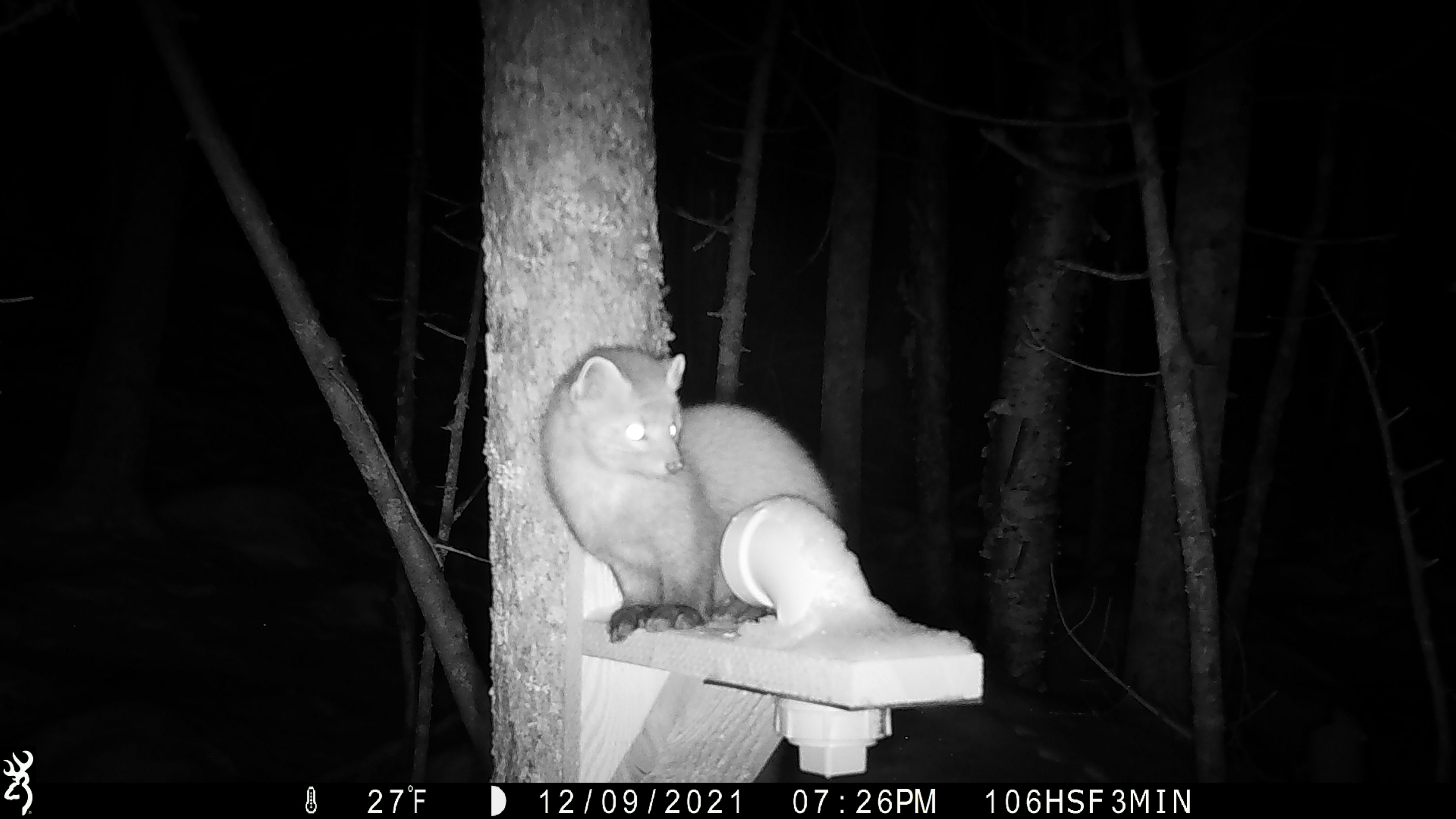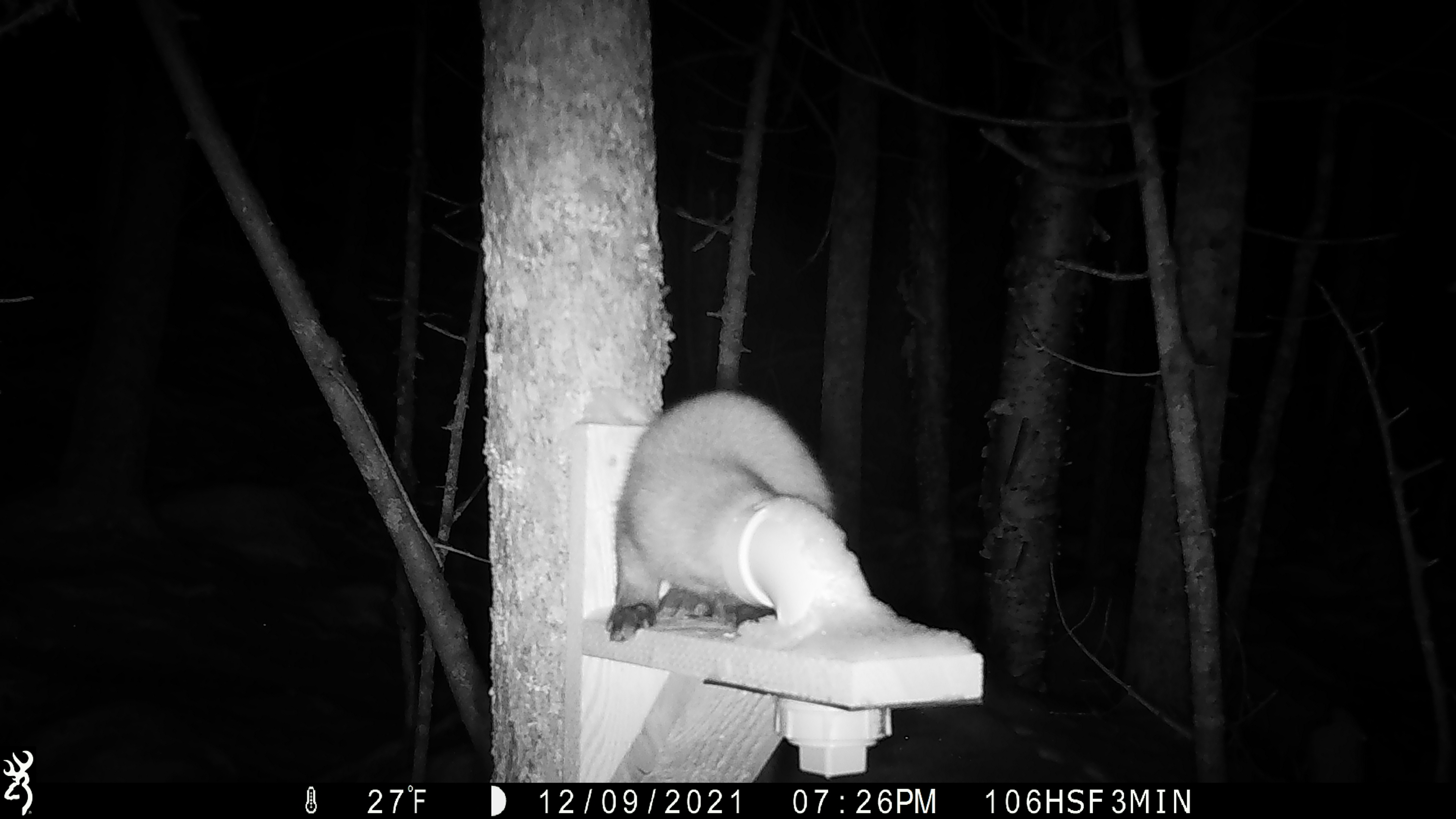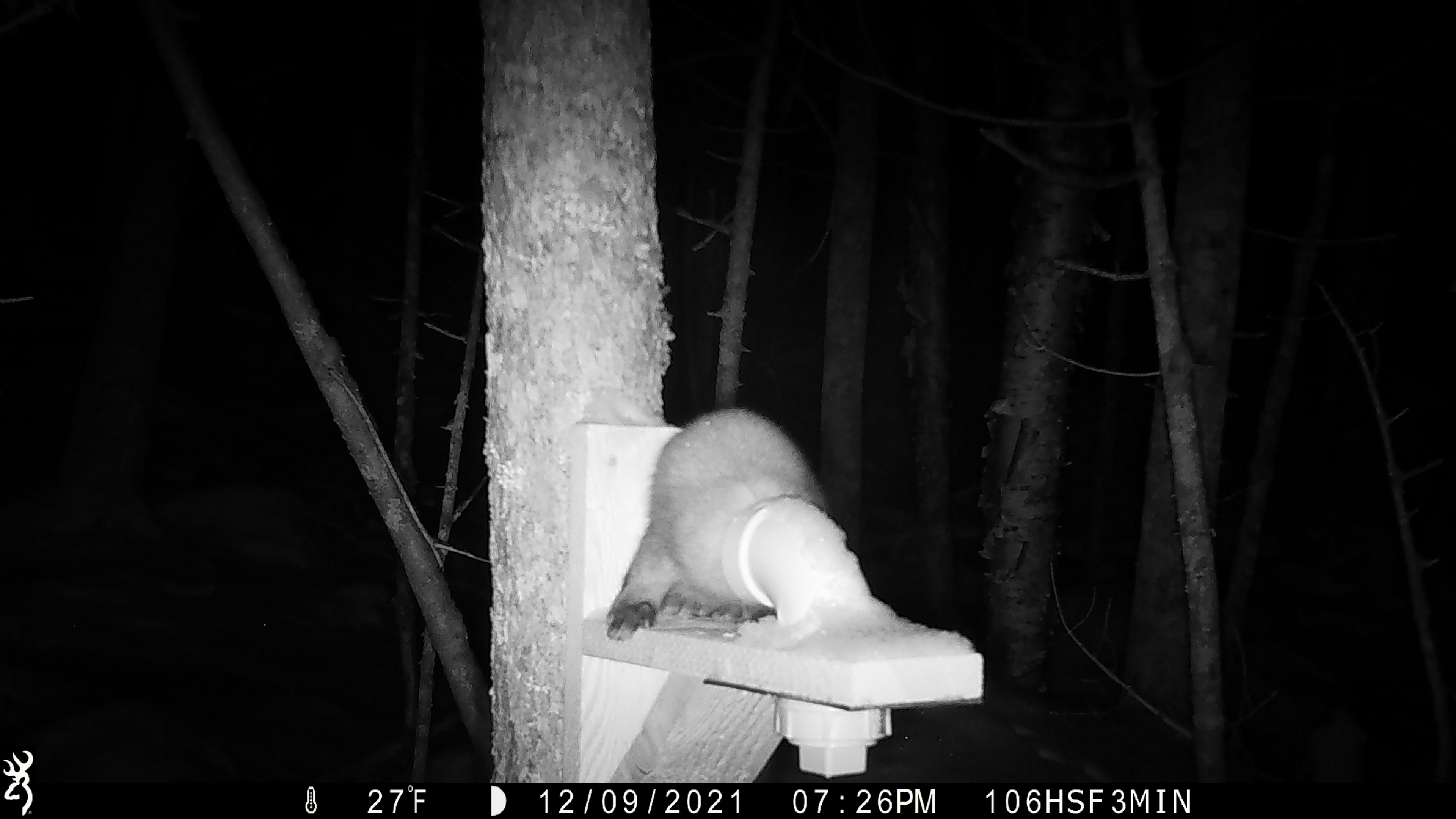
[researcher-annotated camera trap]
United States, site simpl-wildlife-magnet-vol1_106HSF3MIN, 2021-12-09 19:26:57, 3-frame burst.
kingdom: Animalia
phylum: Chordata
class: Mammalia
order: Carnivora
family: Mustelidae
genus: Martes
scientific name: Martes americana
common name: american marten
American marten (Martes americana).